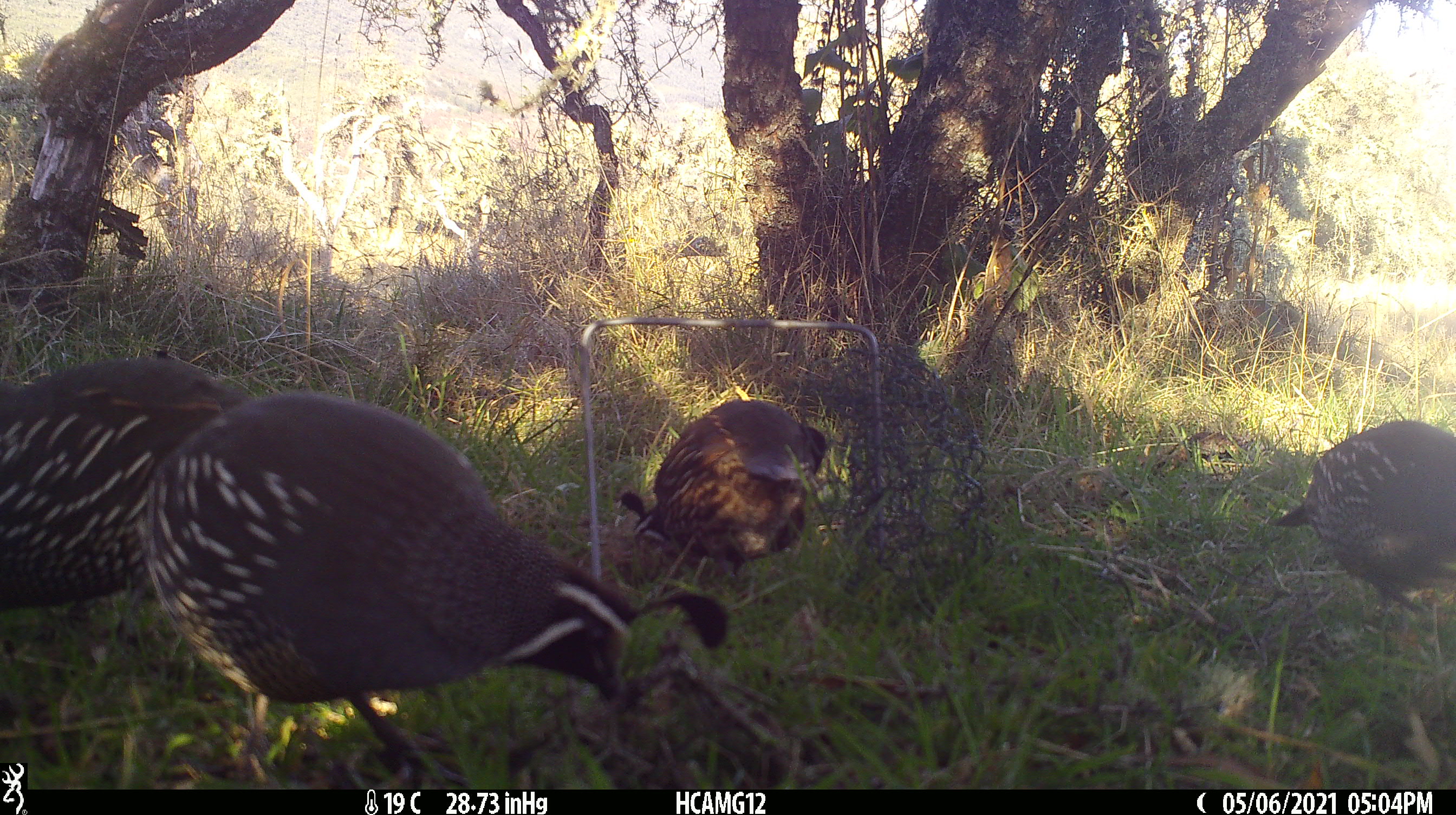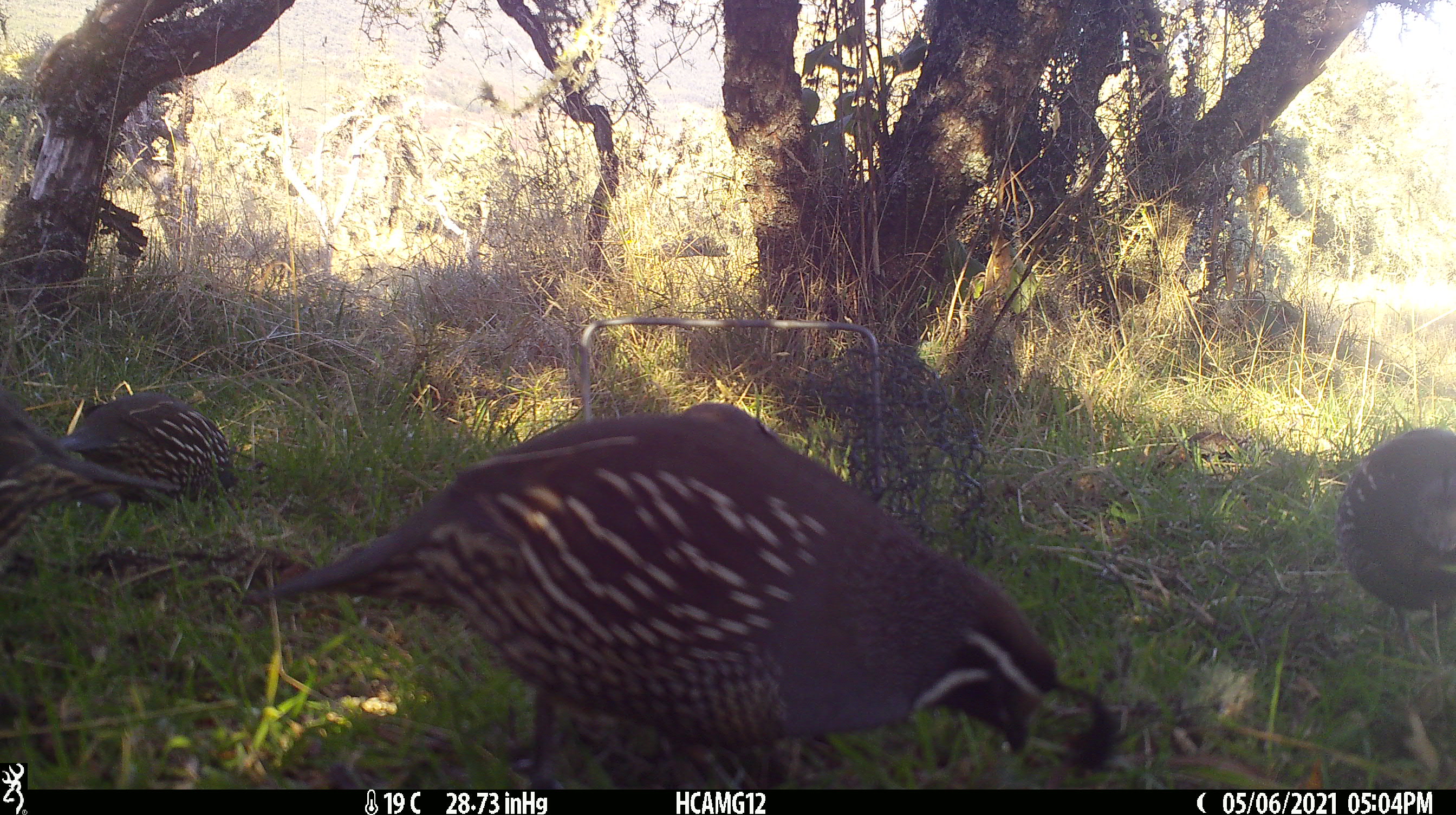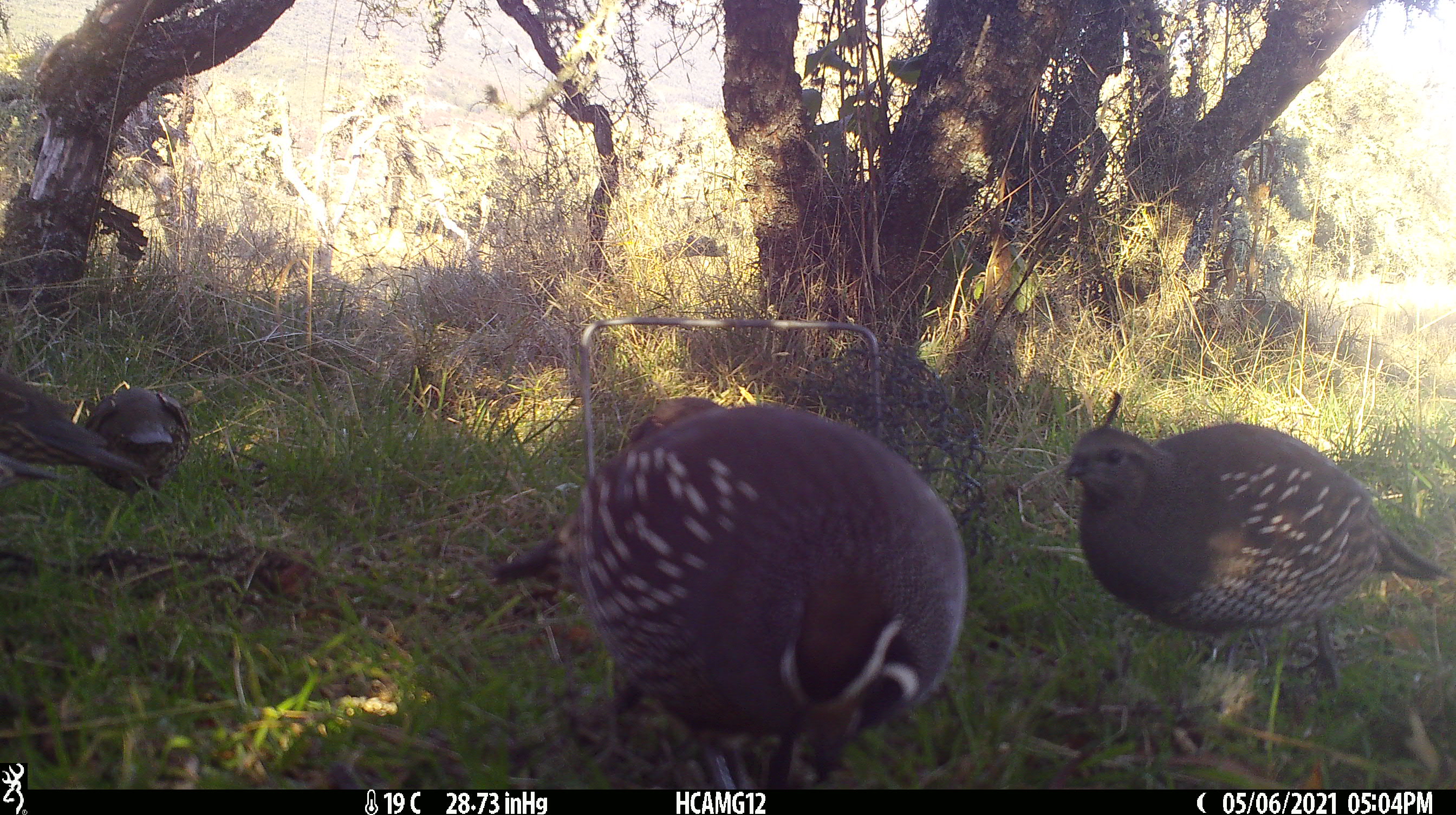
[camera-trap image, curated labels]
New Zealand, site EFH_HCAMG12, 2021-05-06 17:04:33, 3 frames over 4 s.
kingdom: Animalia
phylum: Chordata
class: Aves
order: Galliformes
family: Odontophoridae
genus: Callipepla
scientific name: Callipepla californica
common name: california quail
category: quail california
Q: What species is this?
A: Quail california (california quail) (Callipepla californica).